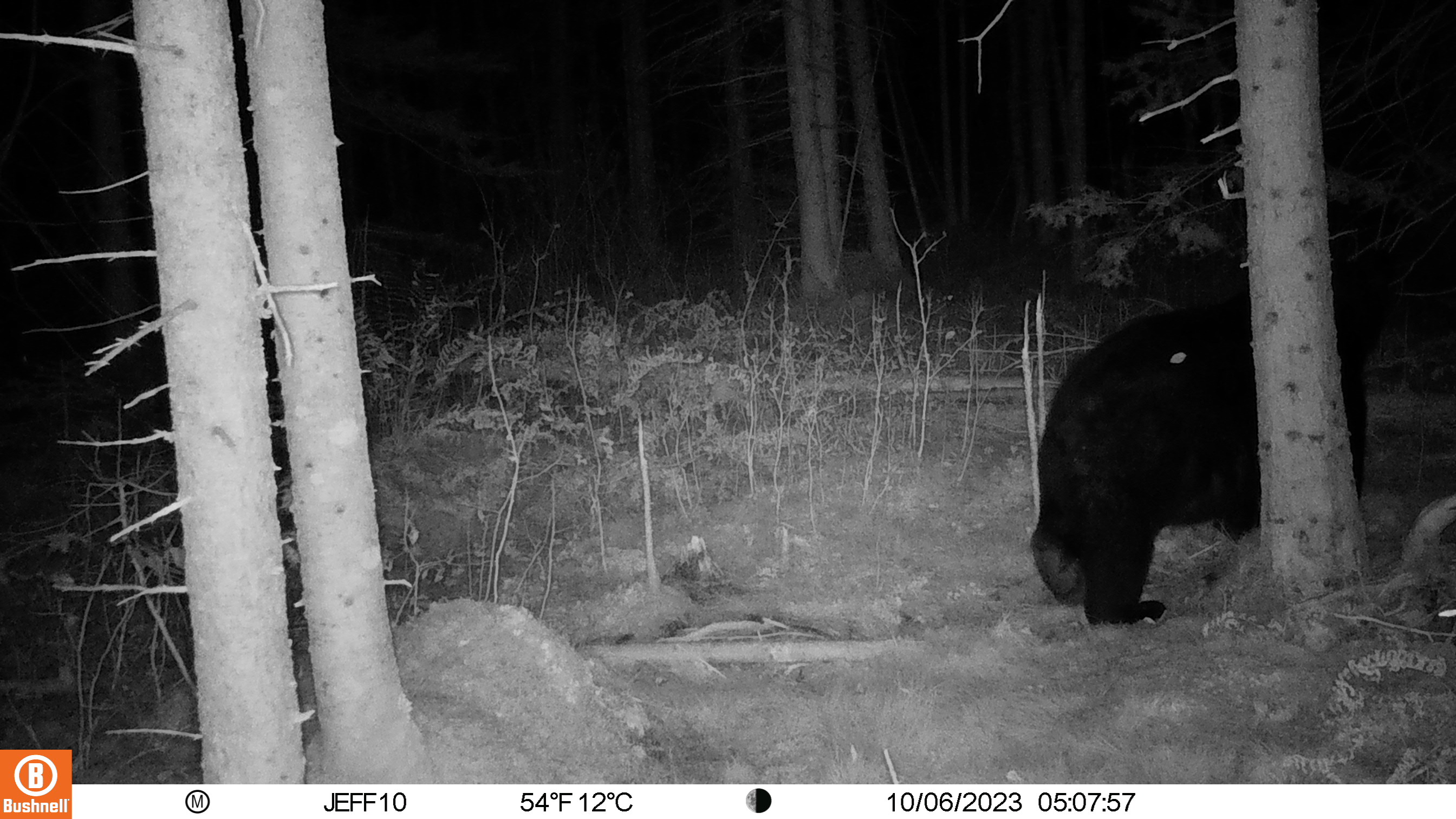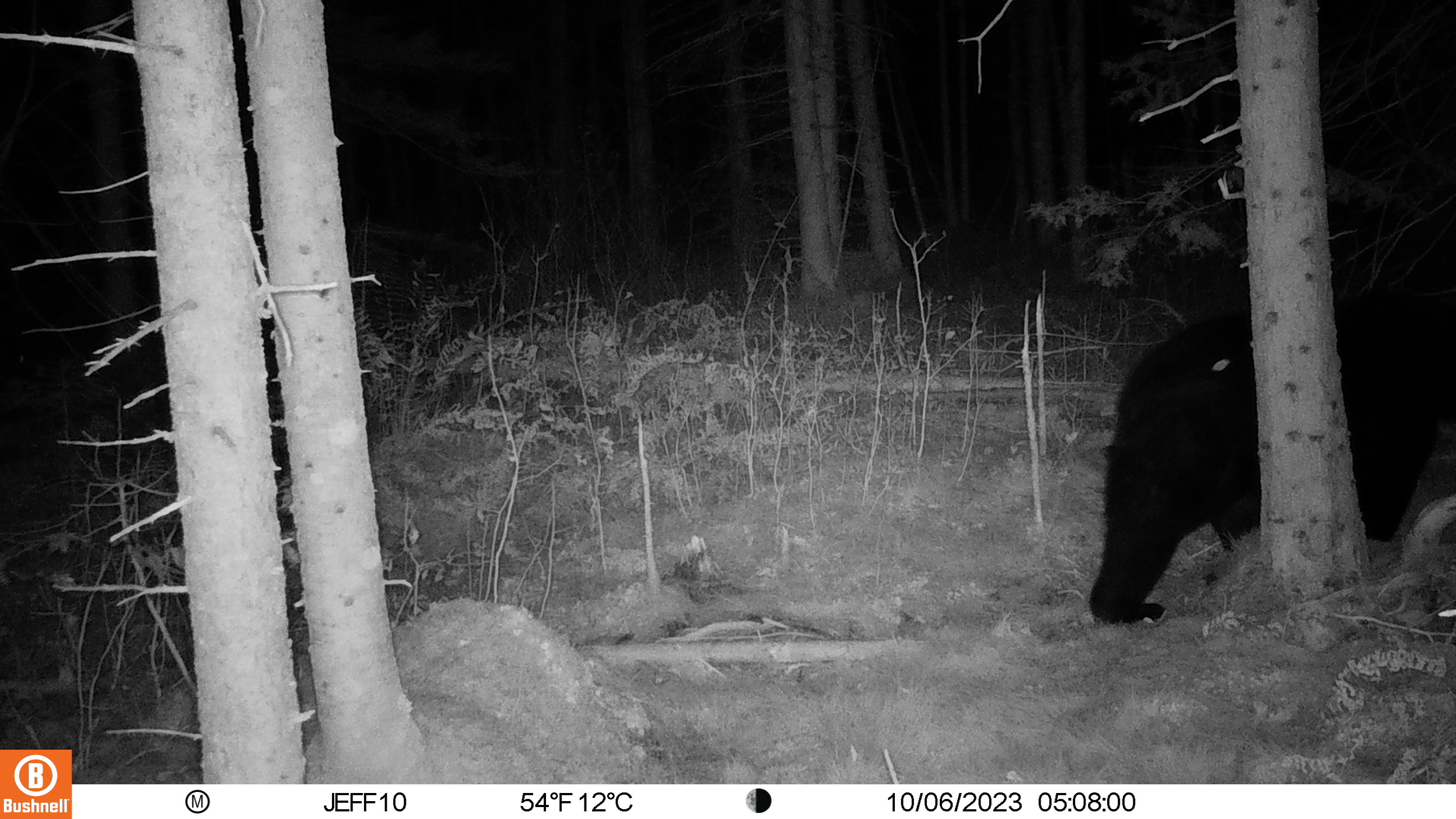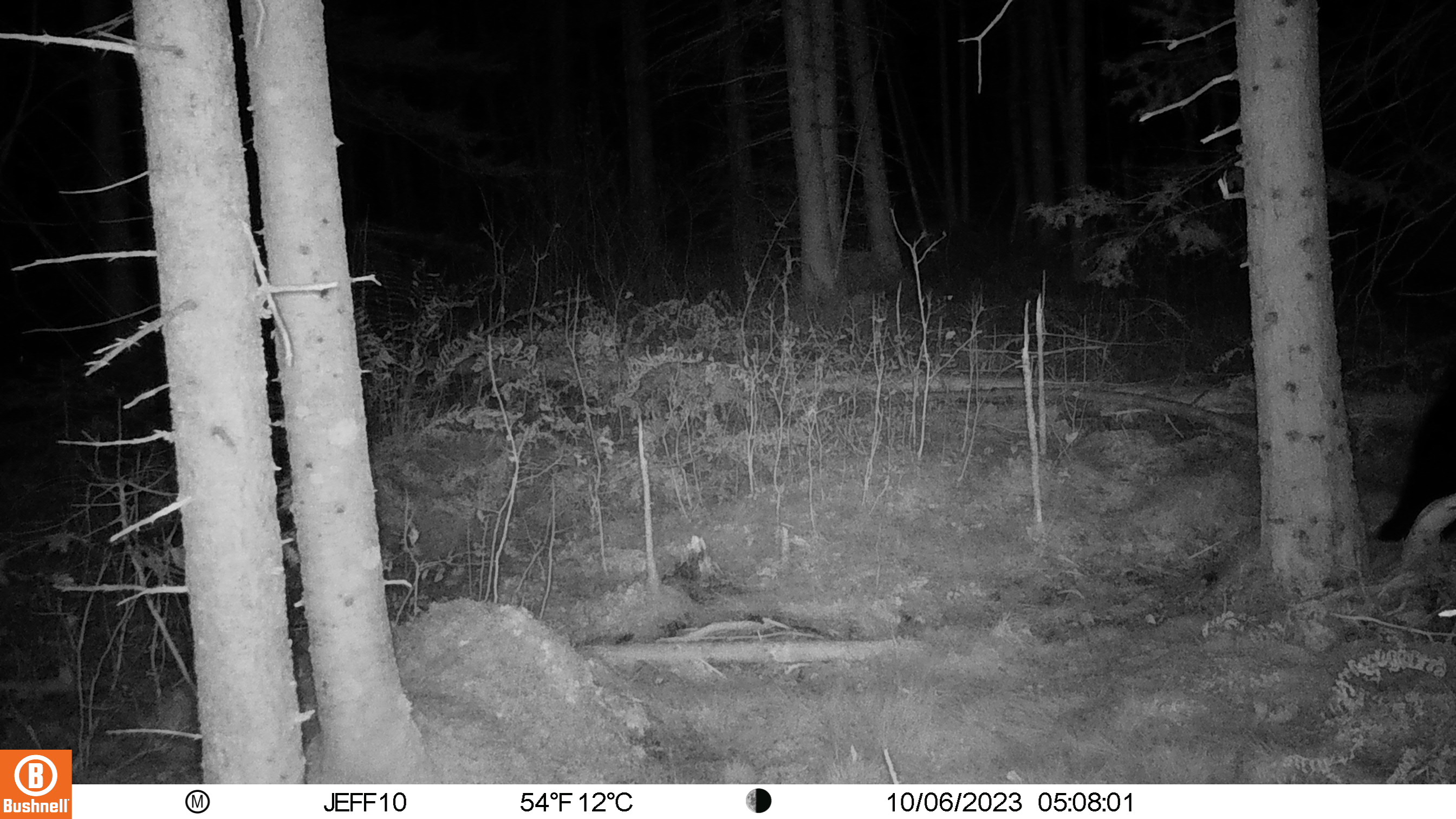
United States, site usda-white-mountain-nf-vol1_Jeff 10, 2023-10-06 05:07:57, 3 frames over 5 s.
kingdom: Animalia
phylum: Chordata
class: Mammalia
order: Carnivora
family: Ursidae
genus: Ursus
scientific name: Ursus americanus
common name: black bear